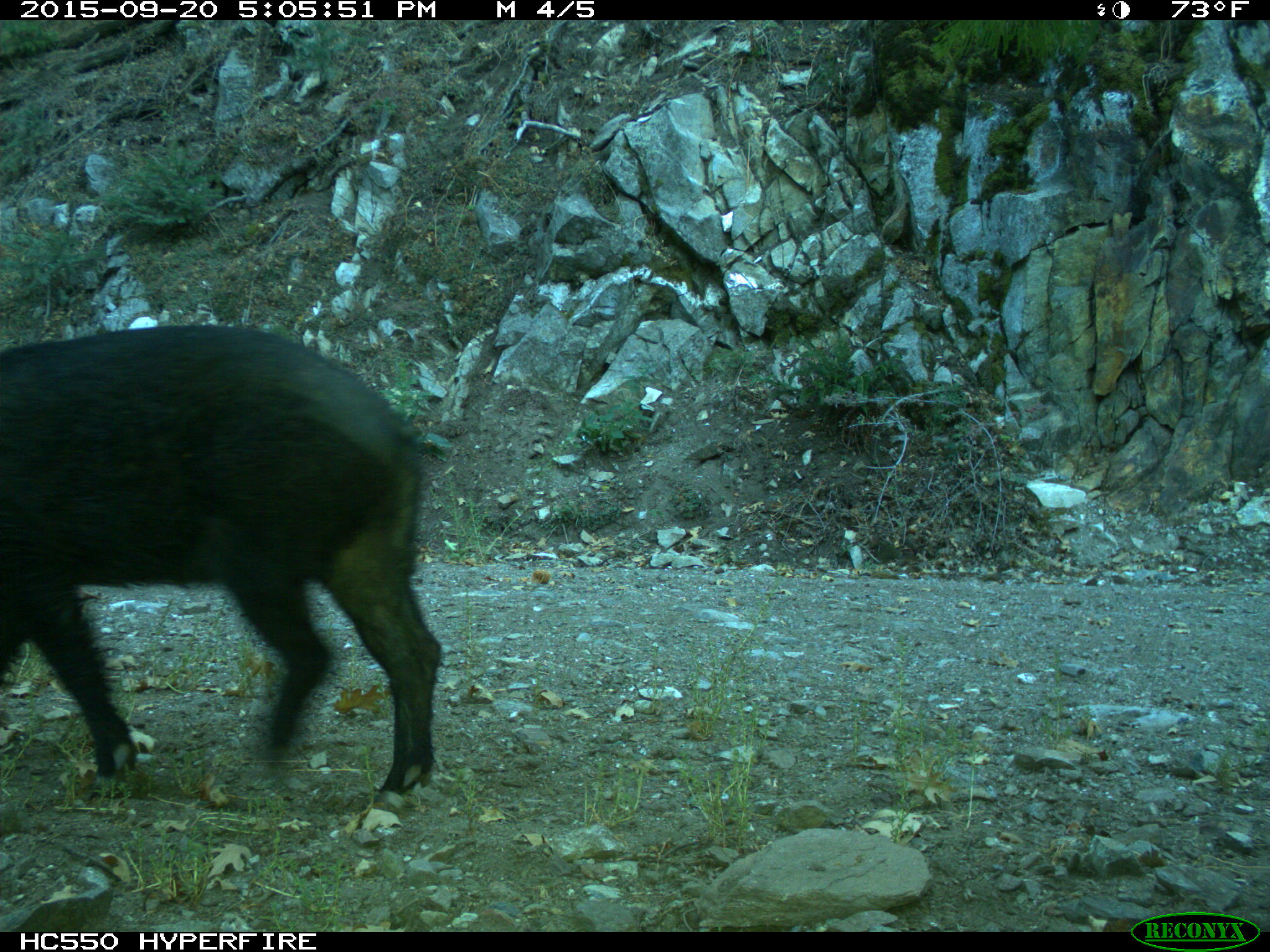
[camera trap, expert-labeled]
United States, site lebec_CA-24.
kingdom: Animalia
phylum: Chordata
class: Mammalia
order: Artiodactyla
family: Suidae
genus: Sus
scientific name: Sus scrofa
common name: wild boar